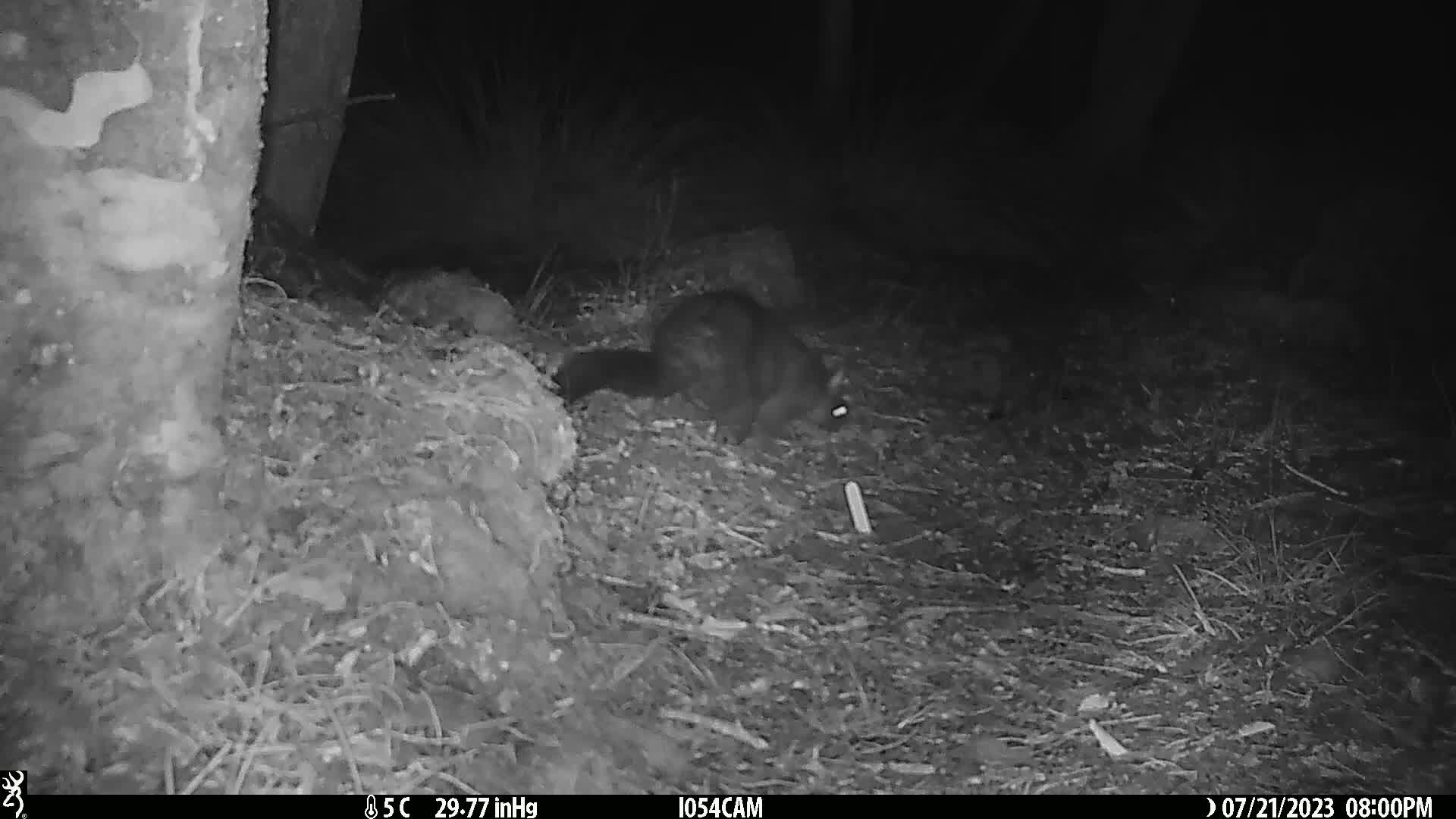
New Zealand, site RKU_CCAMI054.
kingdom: Animalia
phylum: Chordata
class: Mammalia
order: Diprotodontia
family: Phalangeridae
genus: Trichosurus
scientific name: Trichosurus vulpecula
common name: common brushtail possum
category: possum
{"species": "possum (common brushtail possum) (Trichosurus vulpecula)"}